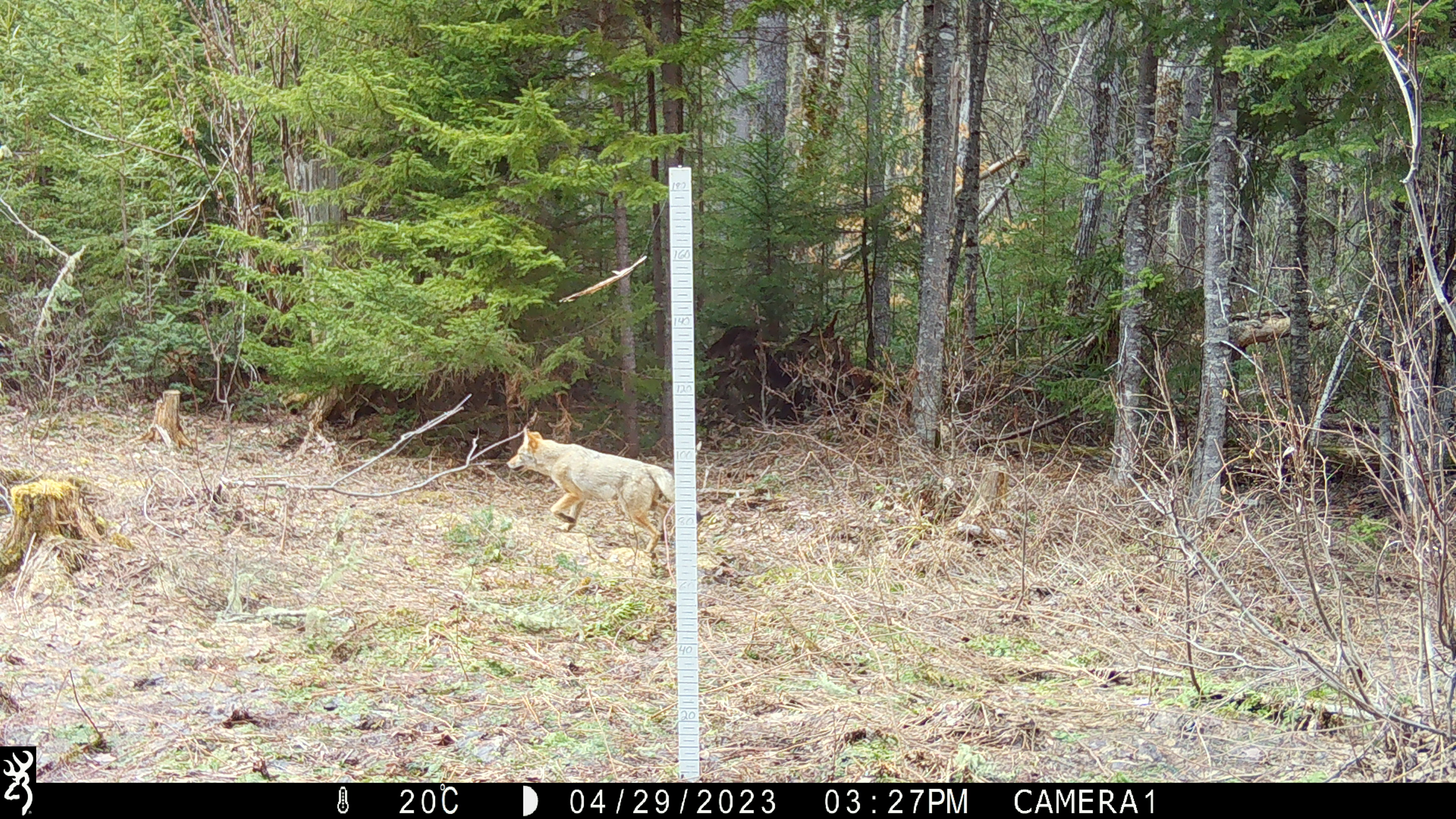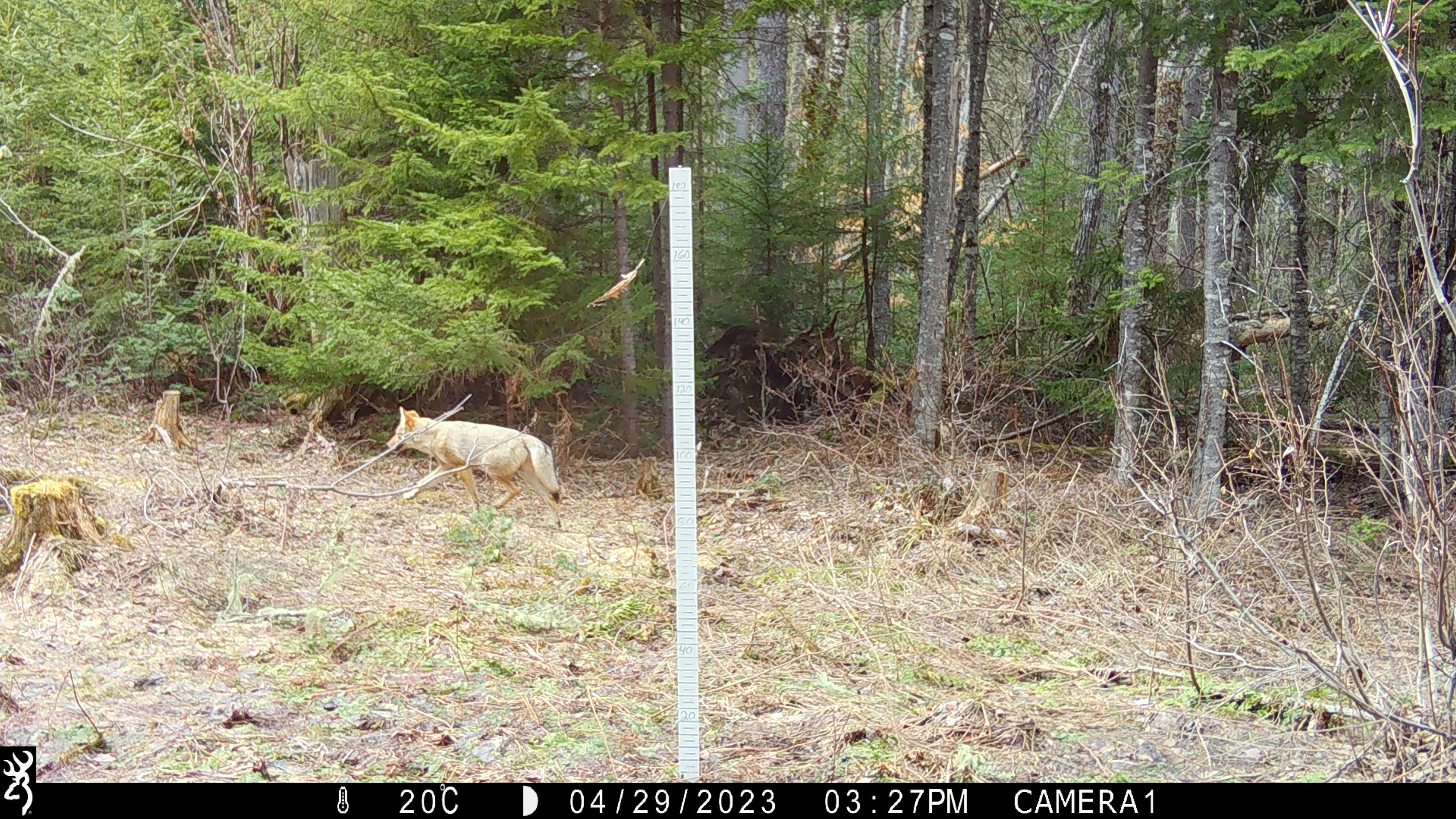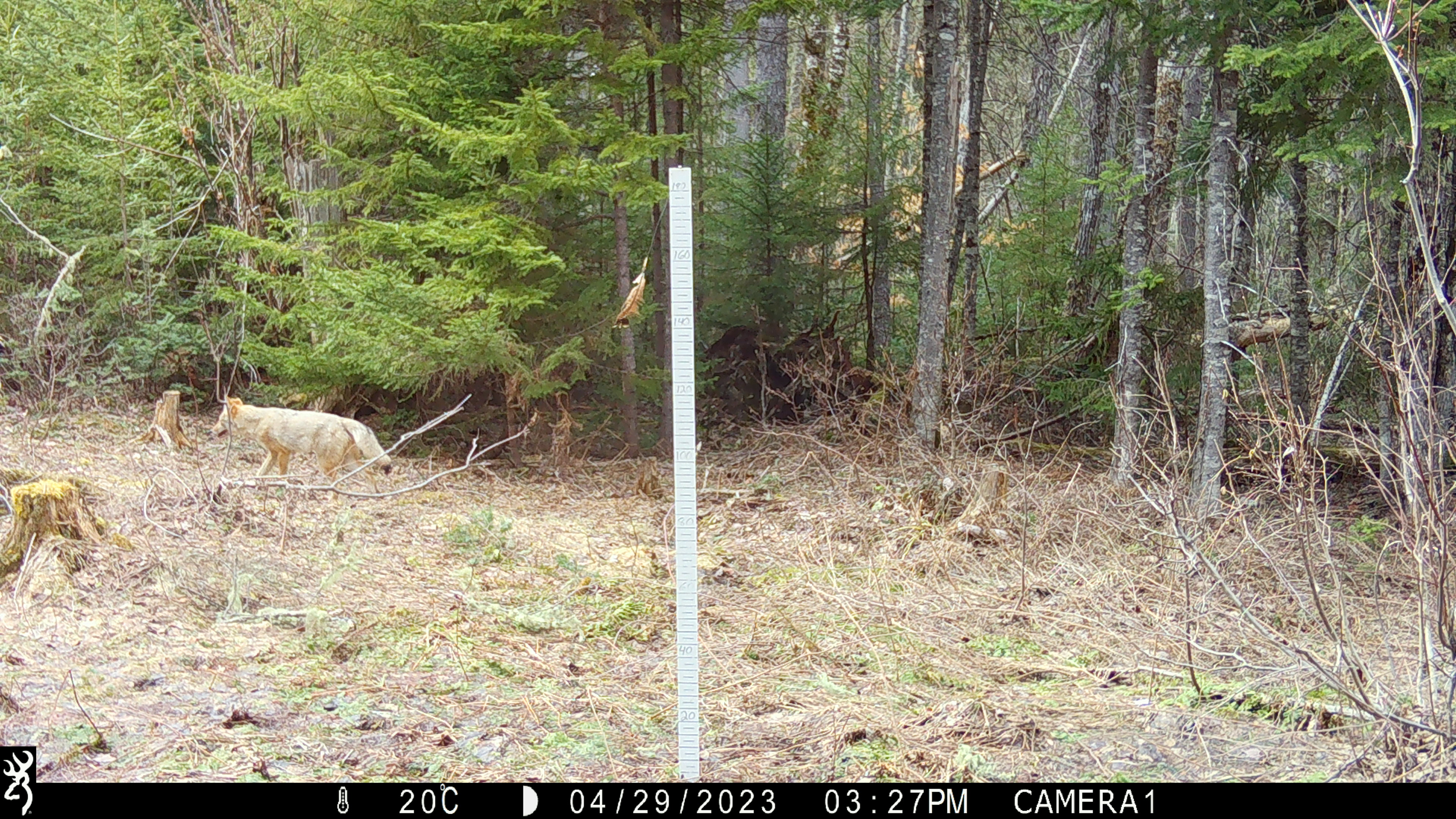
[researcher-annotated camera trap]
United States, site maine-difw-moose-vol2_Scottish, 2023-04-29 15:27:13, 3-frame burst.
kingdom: Animalia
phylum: Chordata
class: Mammalia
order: Carnivora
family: Canidae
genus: Canis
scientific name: Canis latrans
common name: coyote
Coyote (Canis latrans).